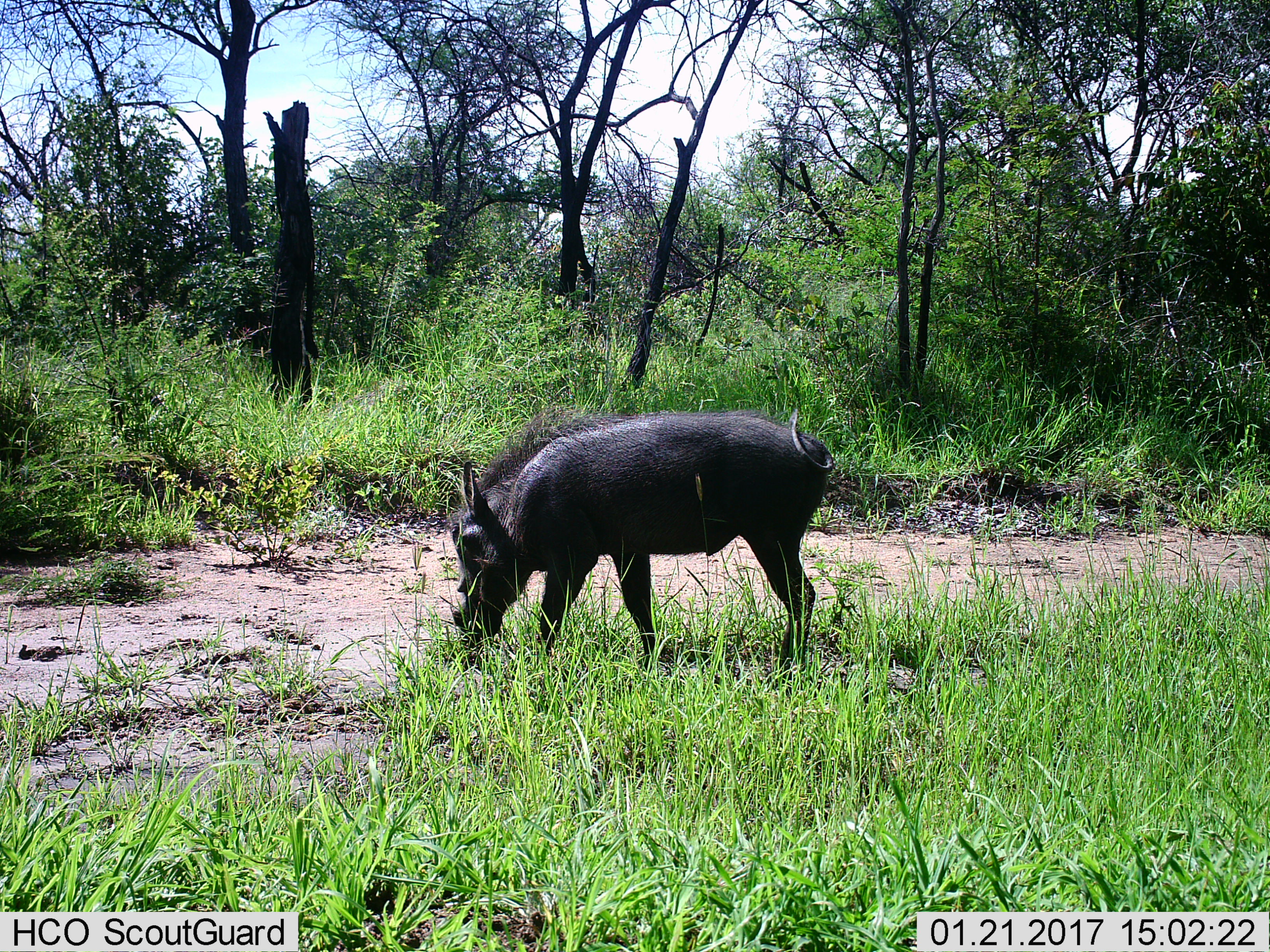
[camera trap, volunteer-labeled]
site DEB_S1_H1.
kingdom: Animalia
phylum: Chordata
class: Mammalia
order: Artiodactyla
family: Suidae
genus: Phacochoerus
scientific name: Phacochoerus africanus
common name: warthog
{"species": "warthog (Phacochoerus africanus)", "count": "1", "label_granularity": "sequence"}